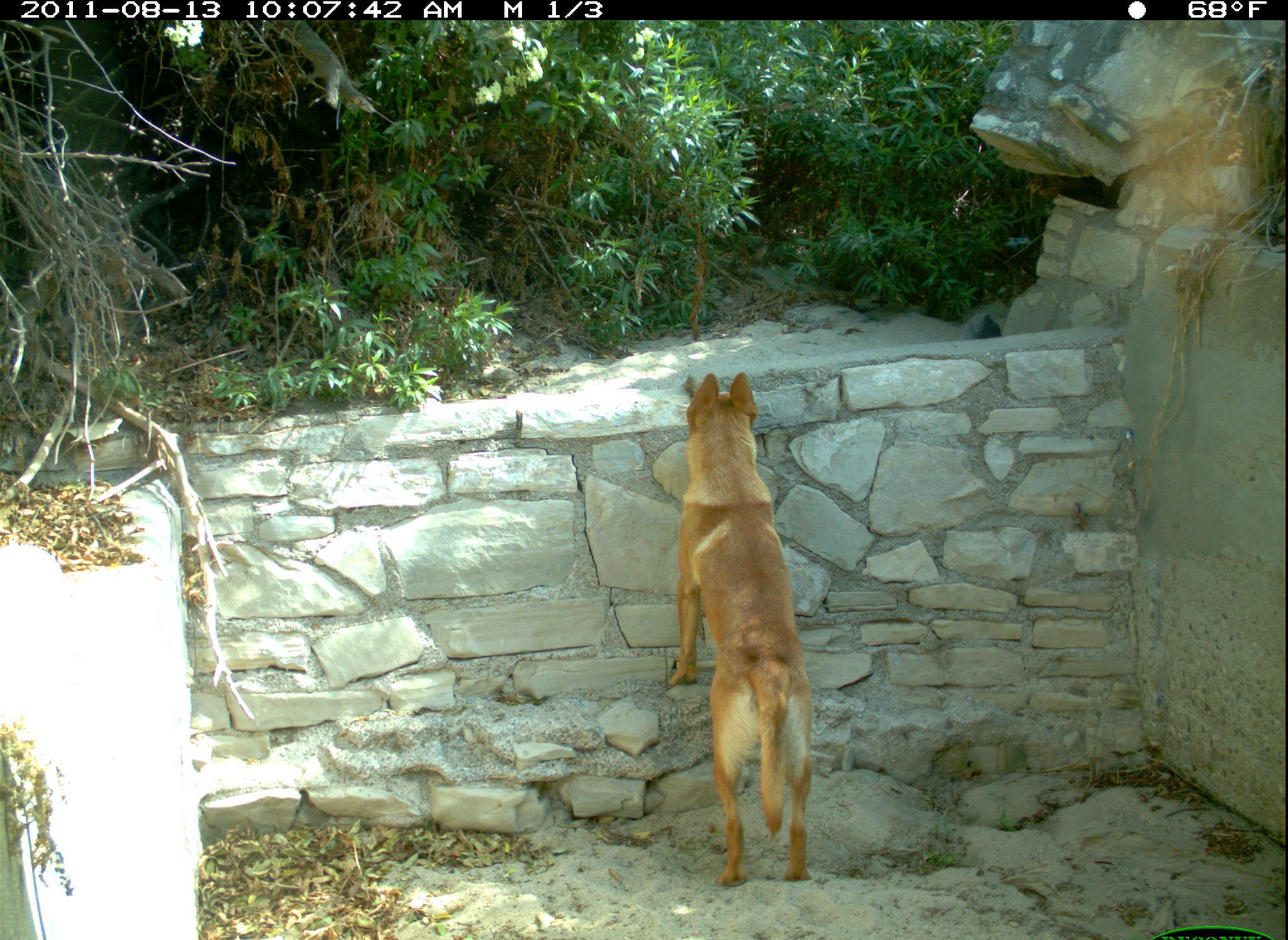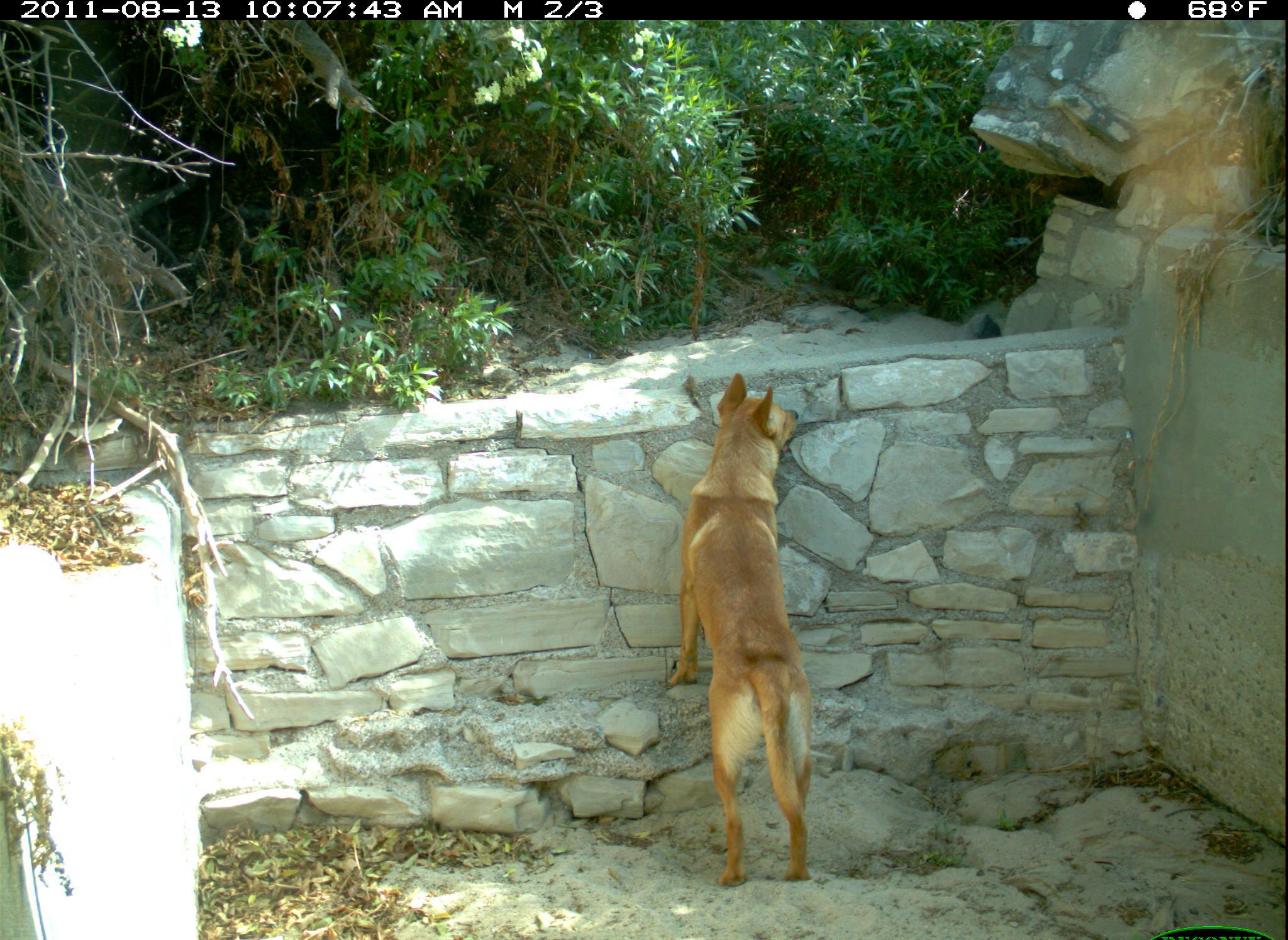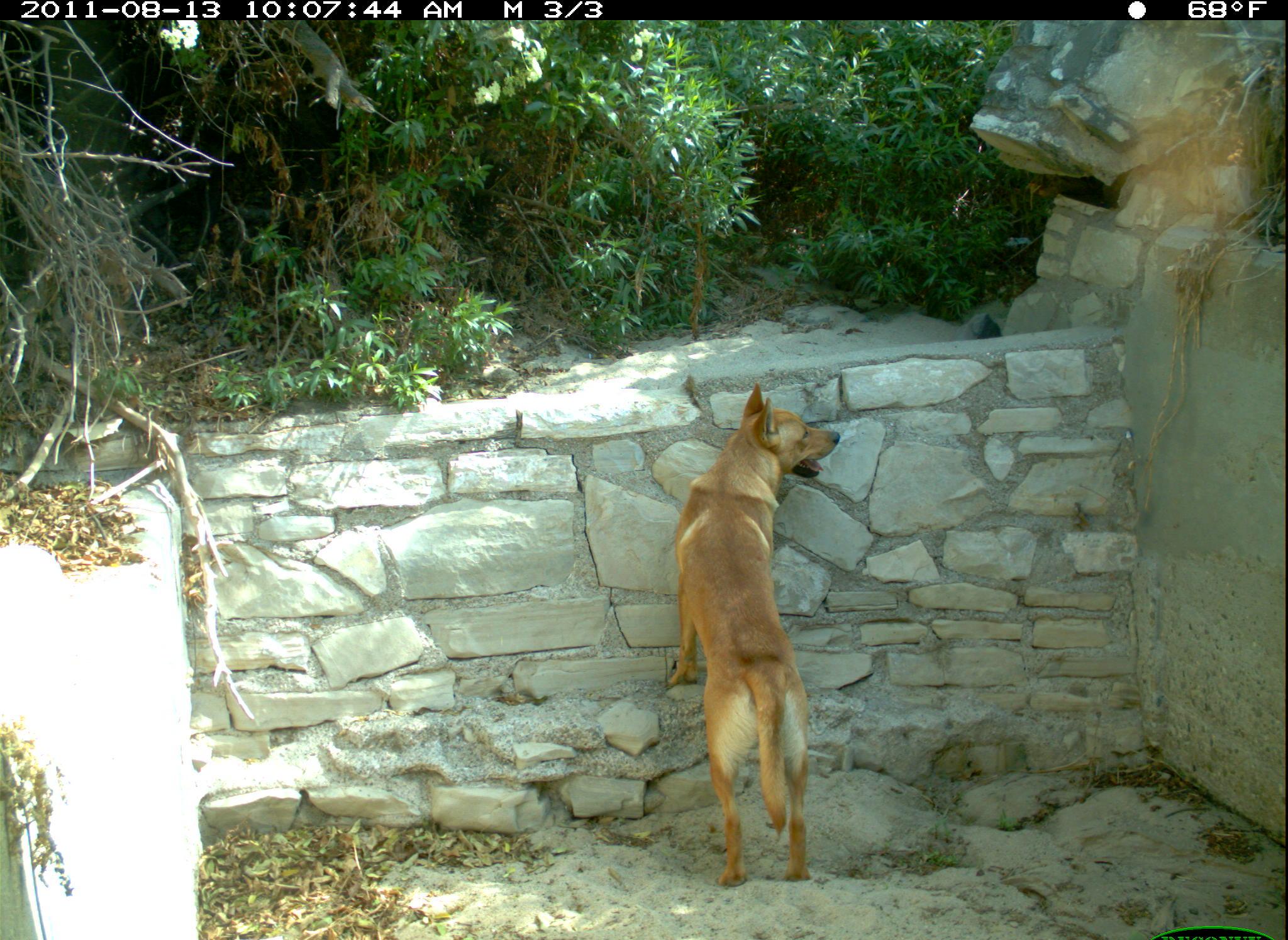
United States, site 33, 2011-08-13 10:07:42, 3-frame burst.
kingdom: Animalia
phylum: Chordata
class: Mammalia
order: Carnivora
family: Canidae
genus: Canis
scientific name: Canis familiaris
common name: domestic dog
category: dog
Dog (domestic dog) (Canis familiaris).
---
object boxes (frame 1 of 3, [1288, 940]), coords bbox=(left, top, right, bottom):
dog: bbox=(646, 354, 876, 892)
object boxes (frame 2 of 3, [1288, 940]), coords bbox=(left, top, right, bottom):
dog: bbox=(661, 358, 833, 894)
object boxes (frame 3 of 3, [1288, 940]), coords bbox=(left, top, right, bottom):
dog: bbox=(661, 375, 863, 896)